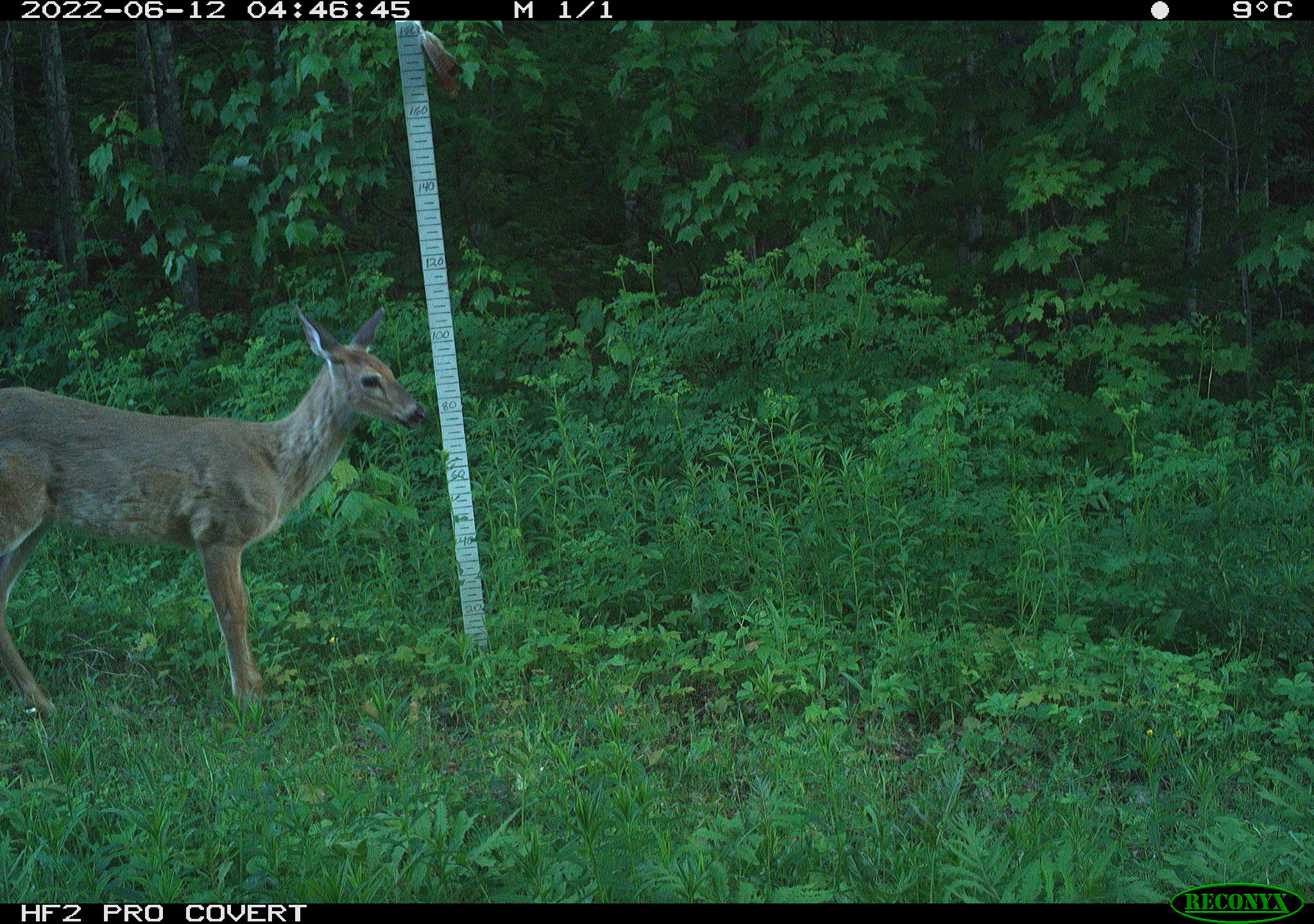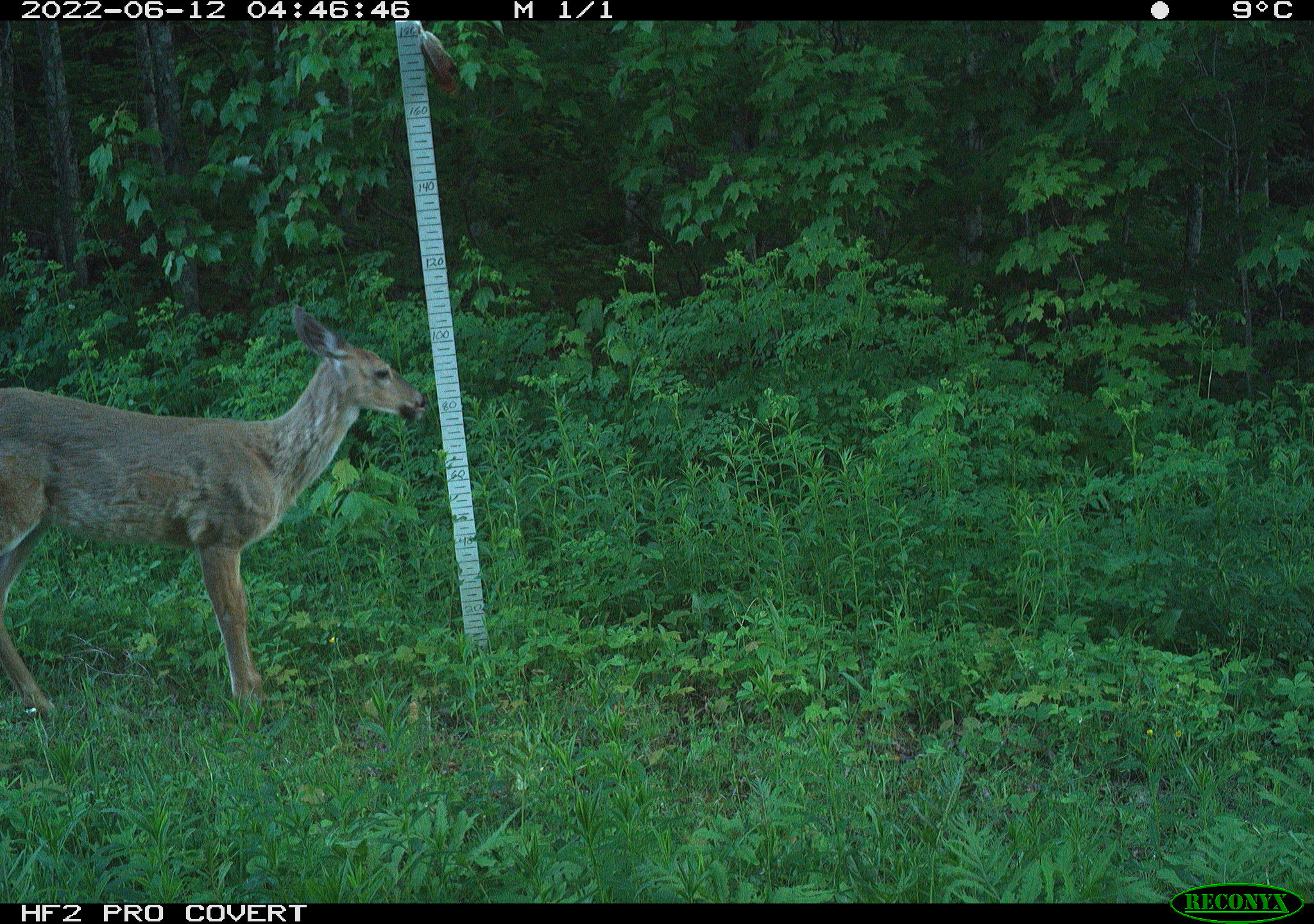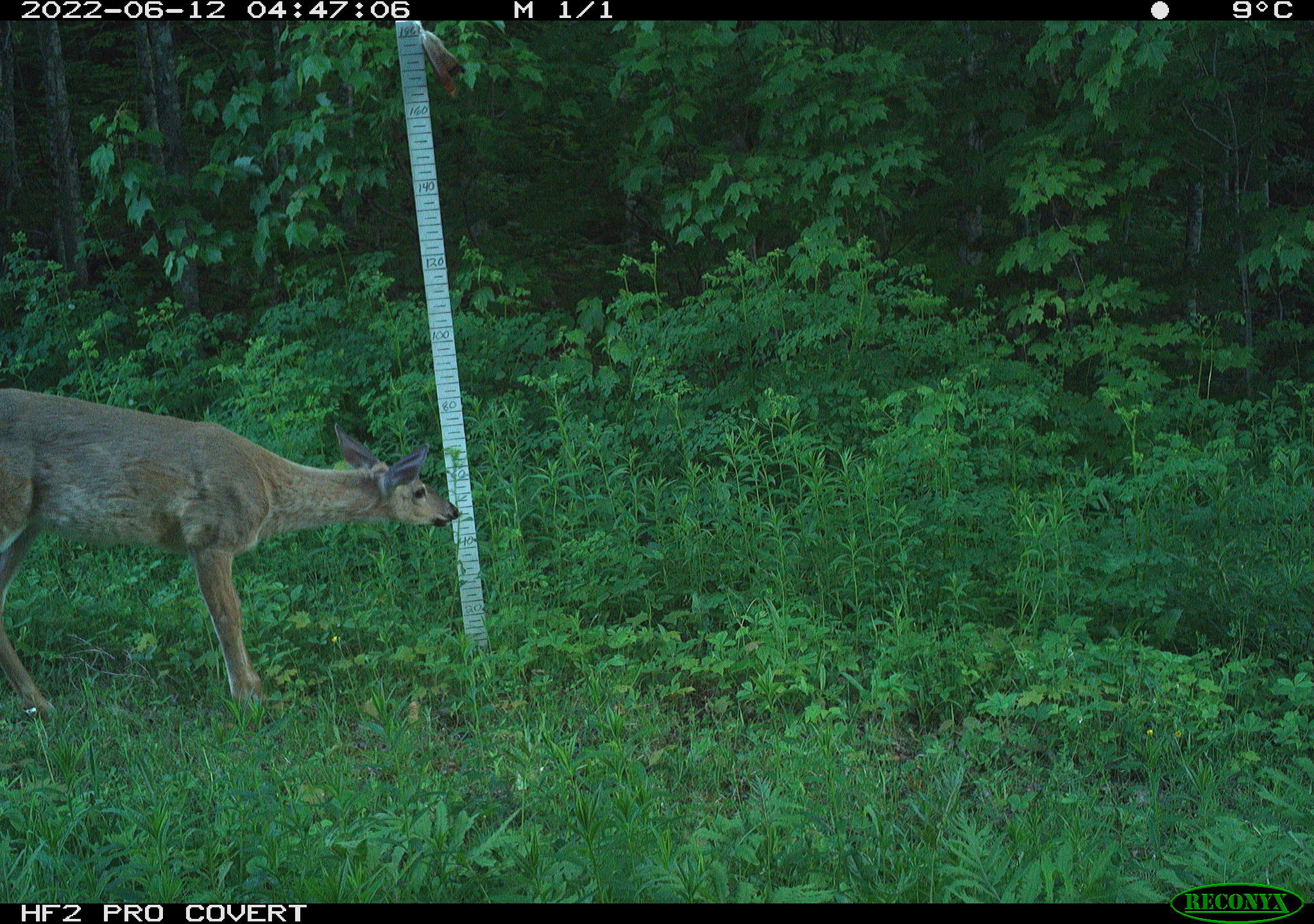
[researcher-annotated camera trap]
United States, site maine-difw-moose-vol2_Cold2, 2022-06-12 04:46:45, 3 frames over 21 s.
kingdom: Animalia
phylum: Chordata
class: Mammalia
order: Artiodactyla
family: Cervidae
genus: Odocoileus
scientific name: Odocoileus virginianus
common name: white-tailed deer